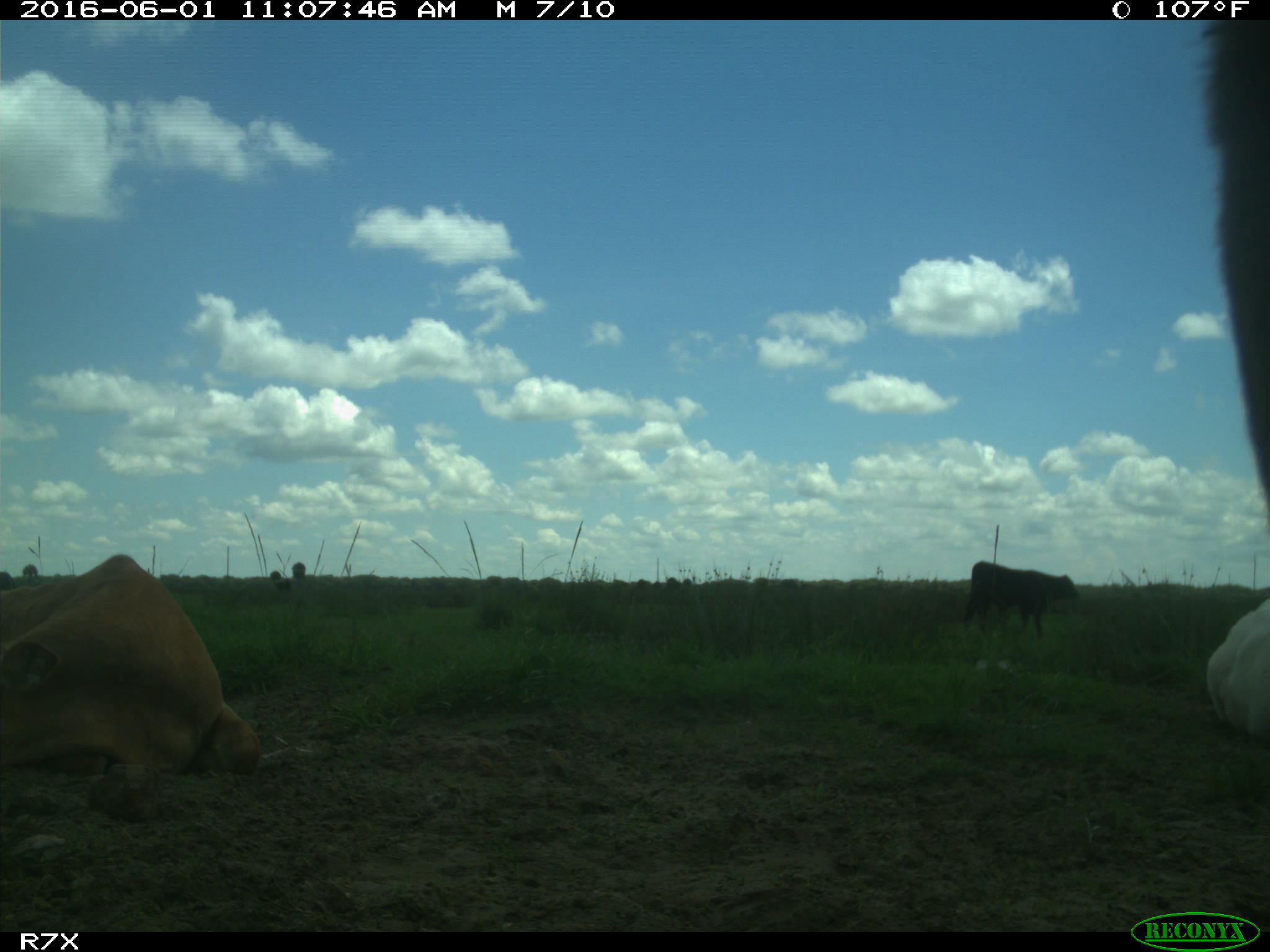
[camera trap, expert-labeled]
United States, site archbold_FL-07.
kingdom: Animalia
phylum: Chordata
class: Mammalia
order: Artiodactyla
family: Bovidae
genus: Bos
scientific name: Bos taurus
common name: domestic cow